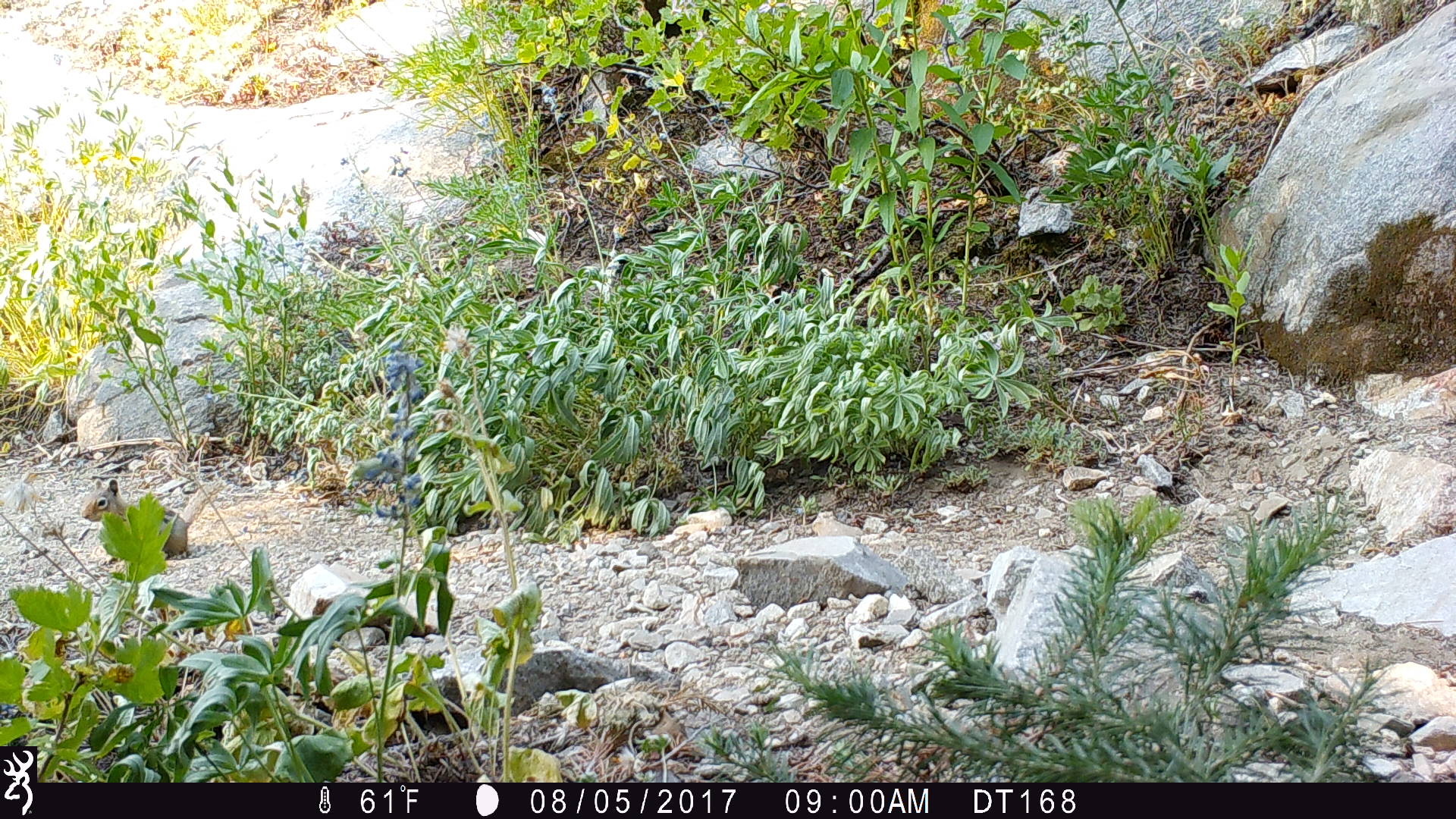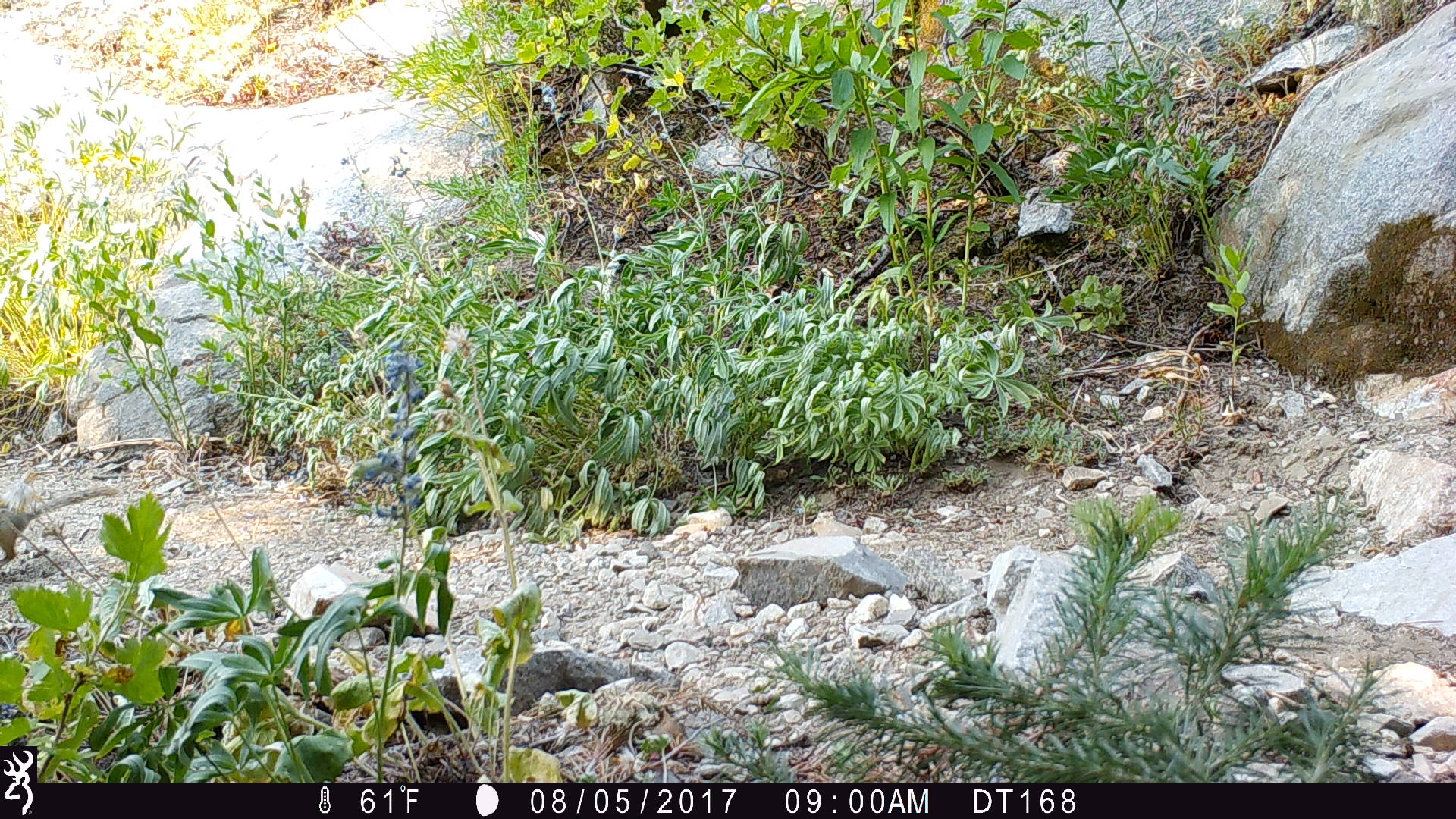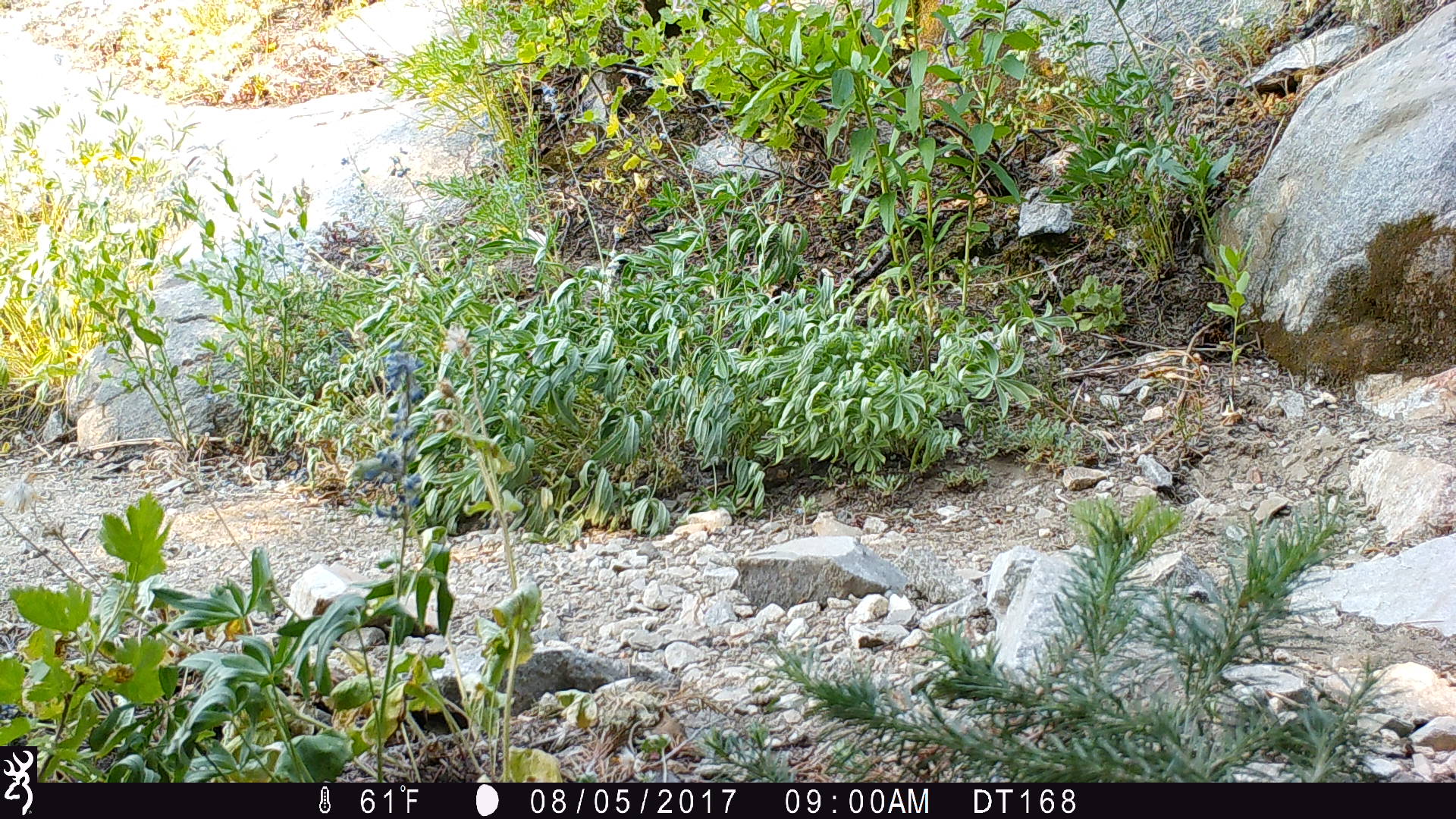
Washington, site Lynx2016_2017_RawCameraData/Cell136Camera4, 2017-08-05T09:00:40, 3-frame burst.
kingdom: Animalia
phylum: Chordata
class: Mammalia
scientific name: Mammalia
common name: small mammal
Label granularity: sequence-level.